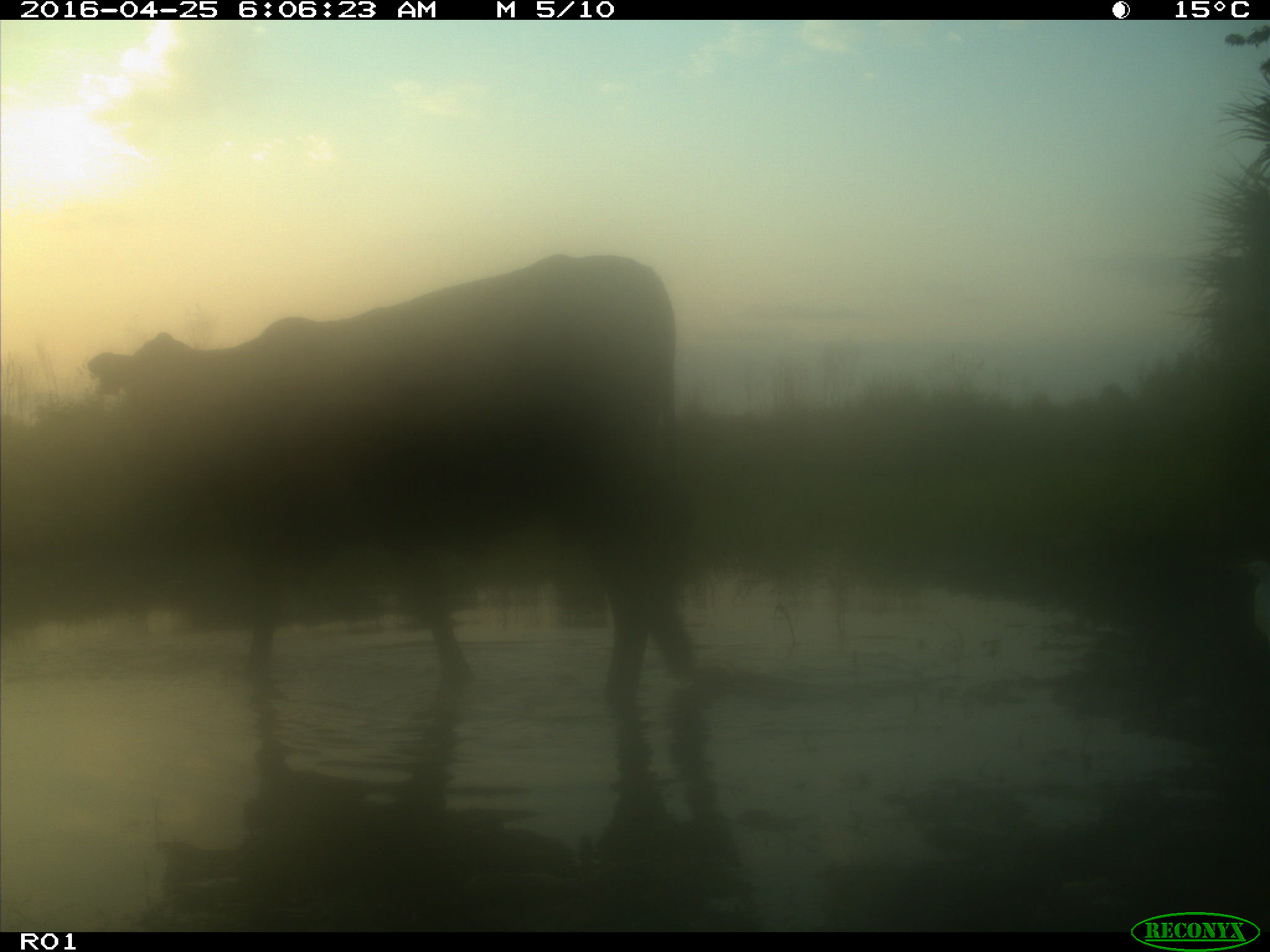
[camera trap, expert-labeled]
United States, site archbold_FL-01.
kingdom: Animalia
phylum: Chordata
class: Mammalia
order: Artiodactyla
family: Bovidae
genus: Bos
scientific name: Bos taurus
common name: domestic cow